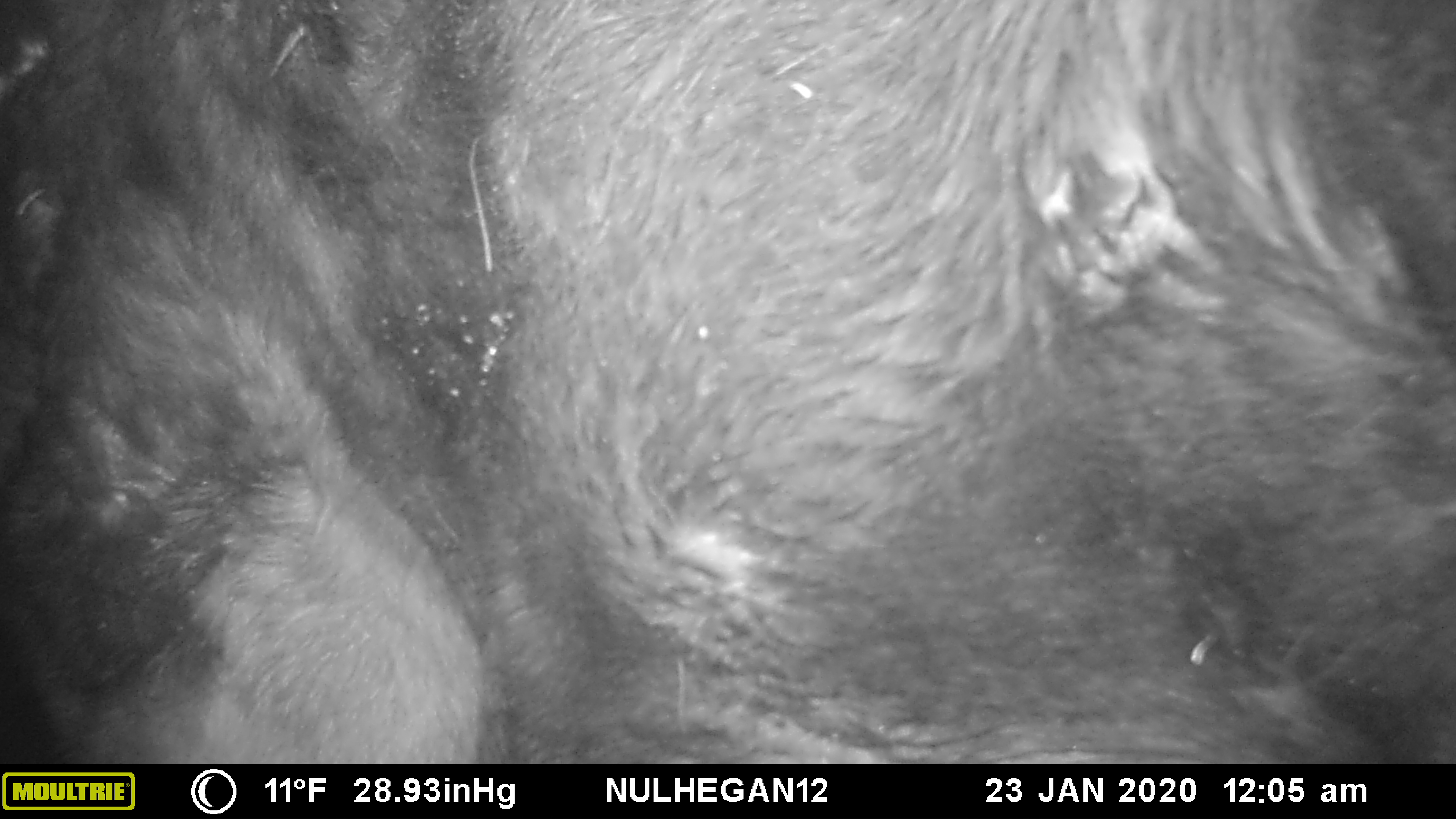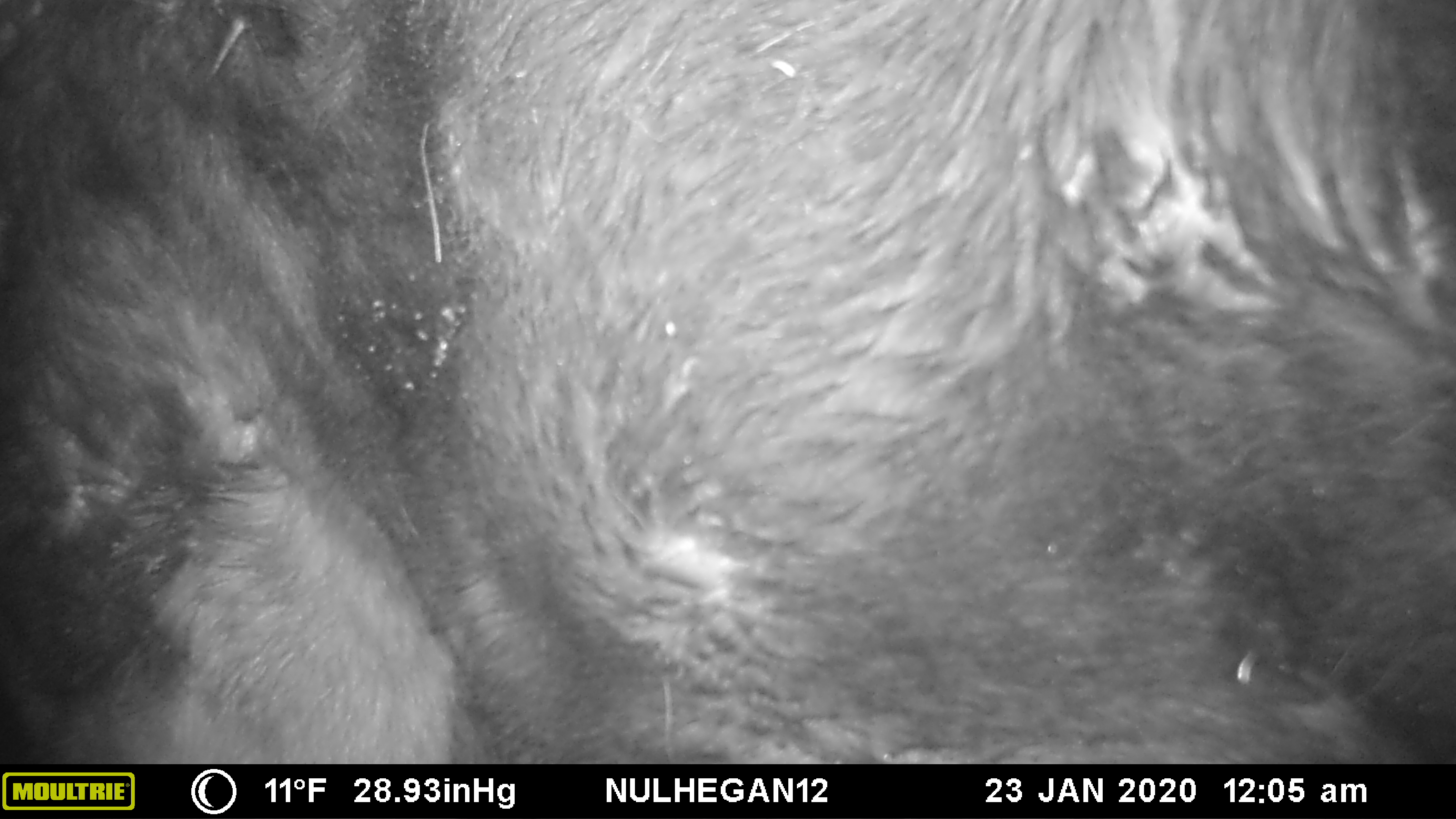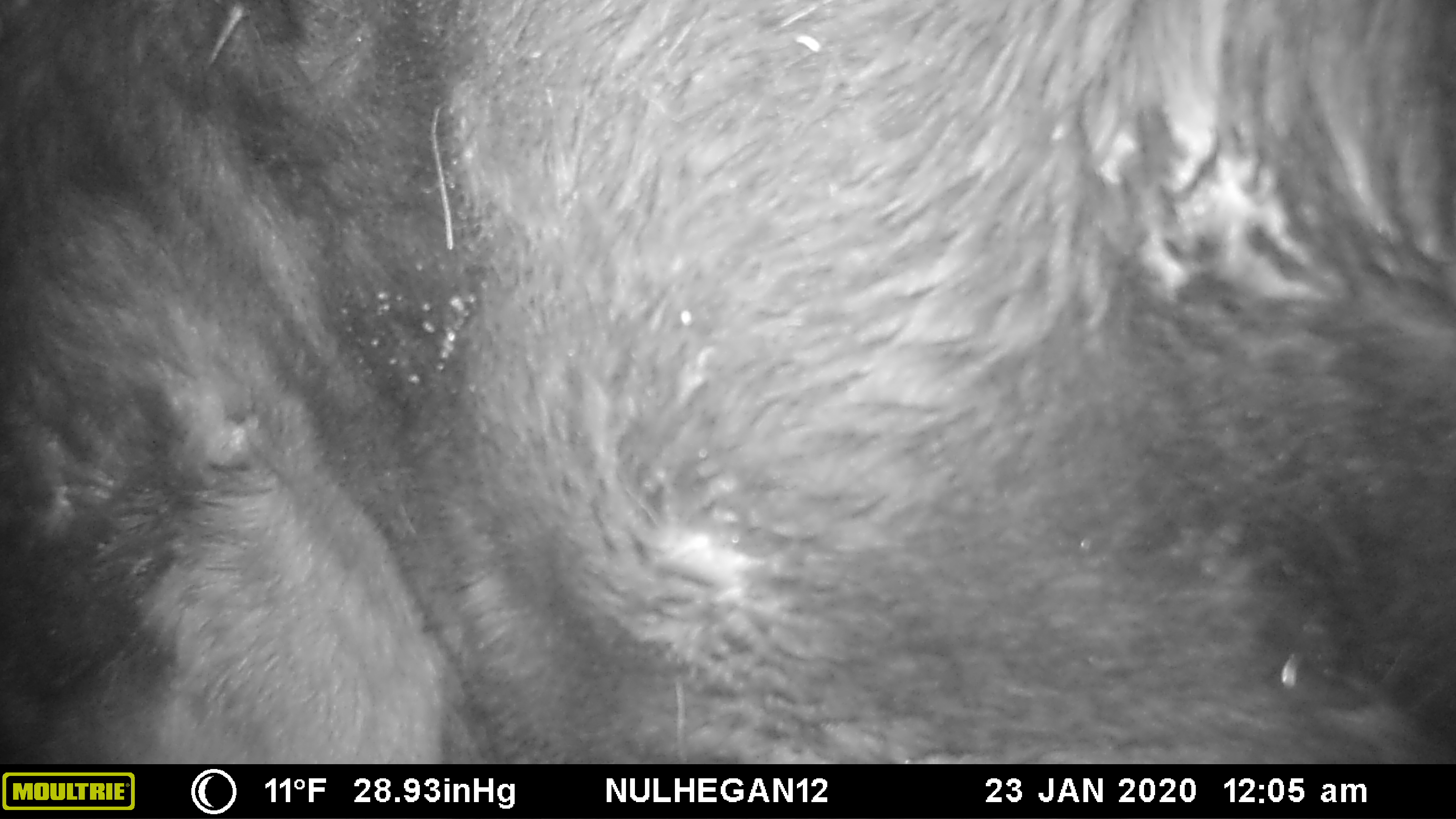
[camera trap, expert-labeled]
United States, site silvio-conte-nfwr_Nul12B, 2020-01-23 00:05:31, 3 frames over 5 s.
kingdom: Animalia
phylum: Chordata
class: Mammalia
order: Artiodactyla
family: Cervidae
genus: Alces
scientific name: Alces alces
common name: moose